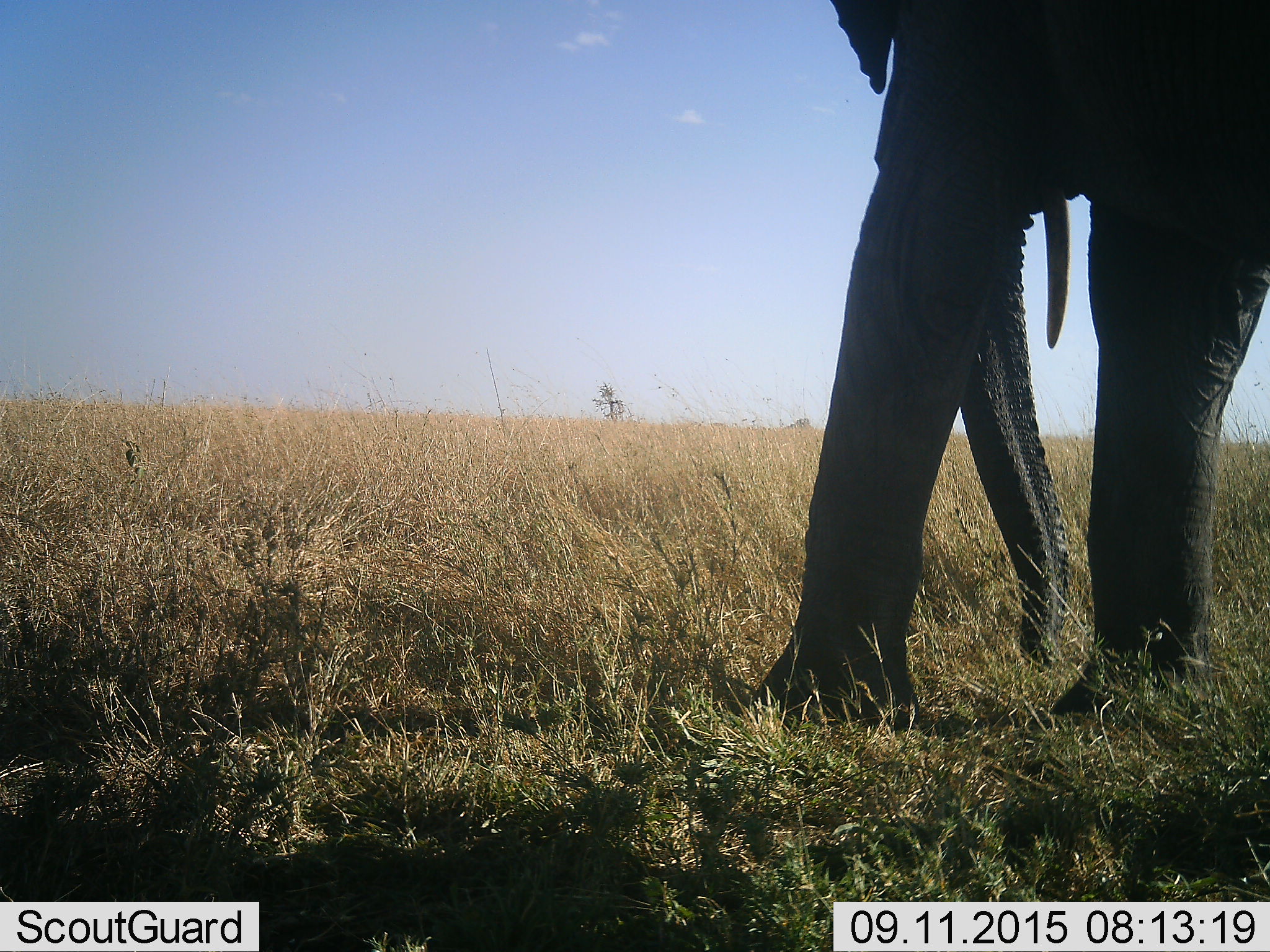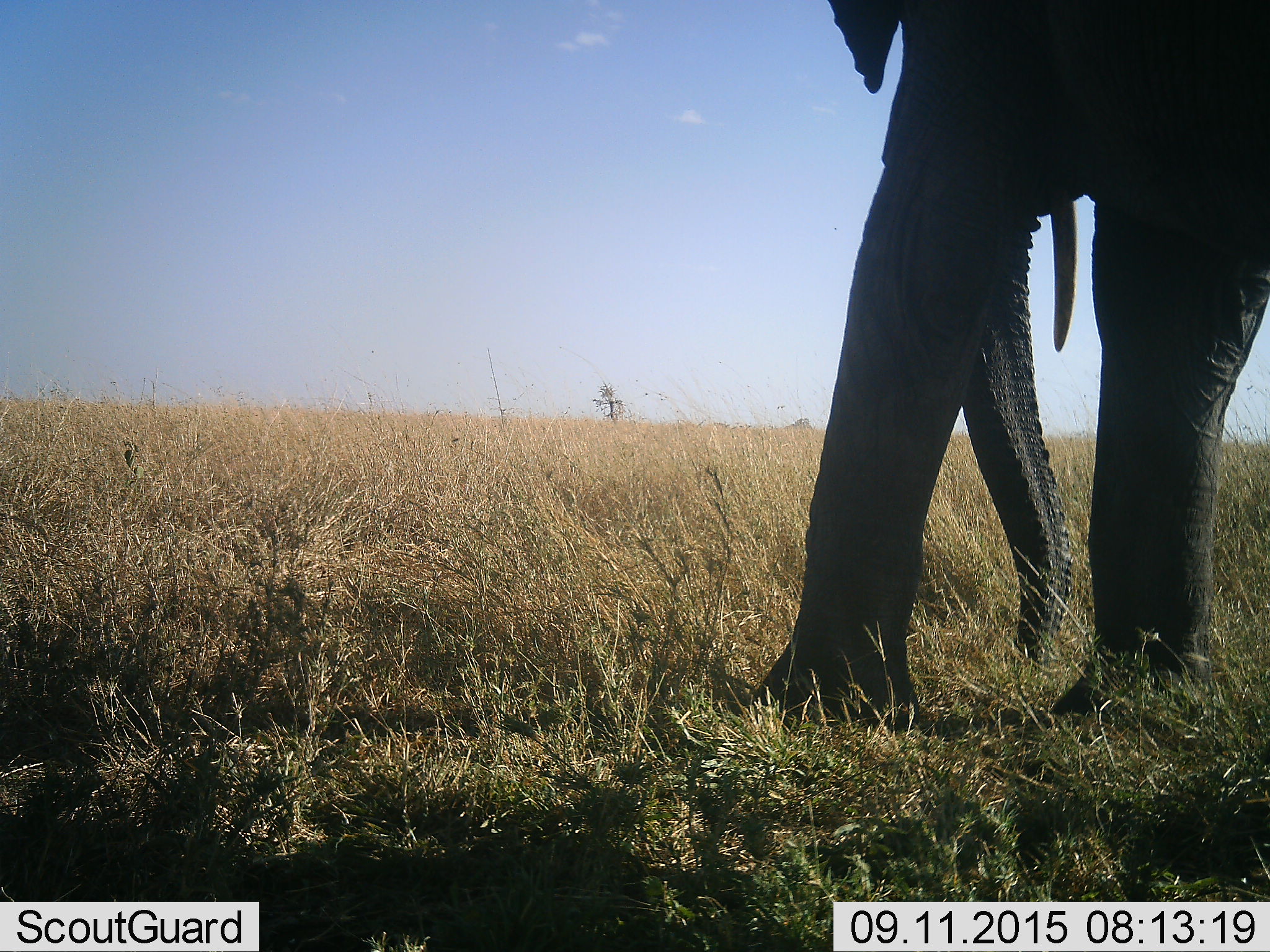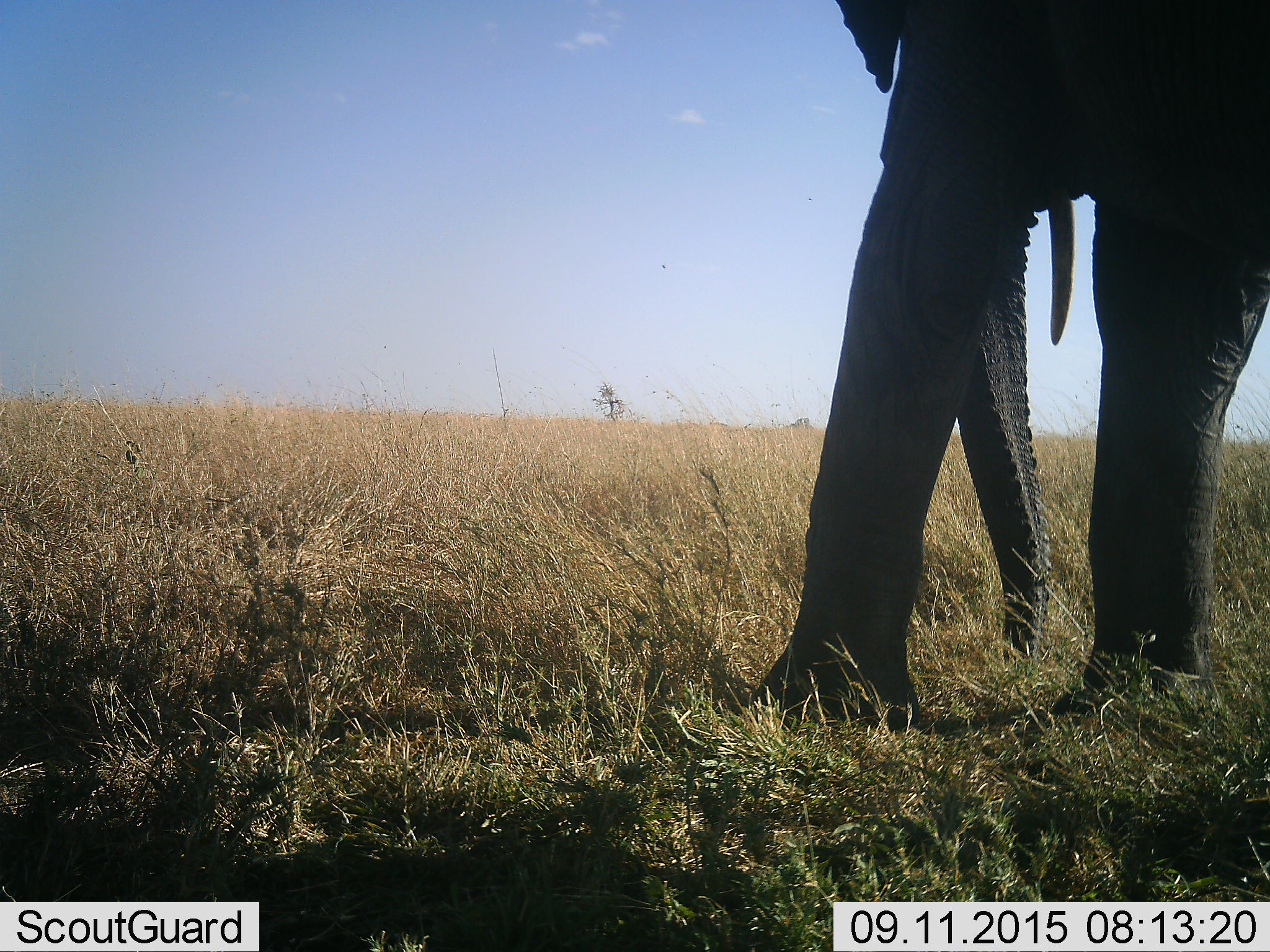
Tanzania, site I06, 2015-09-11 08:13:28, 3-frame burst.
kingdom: Animalia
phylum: Chordata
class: Mammalia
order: Proboscidea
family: Elephantidae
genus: Loxodonta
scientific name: Loxodonta africana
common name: african bush elephant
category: elephant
Elephant (african bush elephant) (Loxodonta africana), count 1. Behavior (volunteer vote fractions): standing 80%, resting 0%, moving 20%, interacting 0%. Young present (vote fraction): 0%. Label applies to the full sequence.